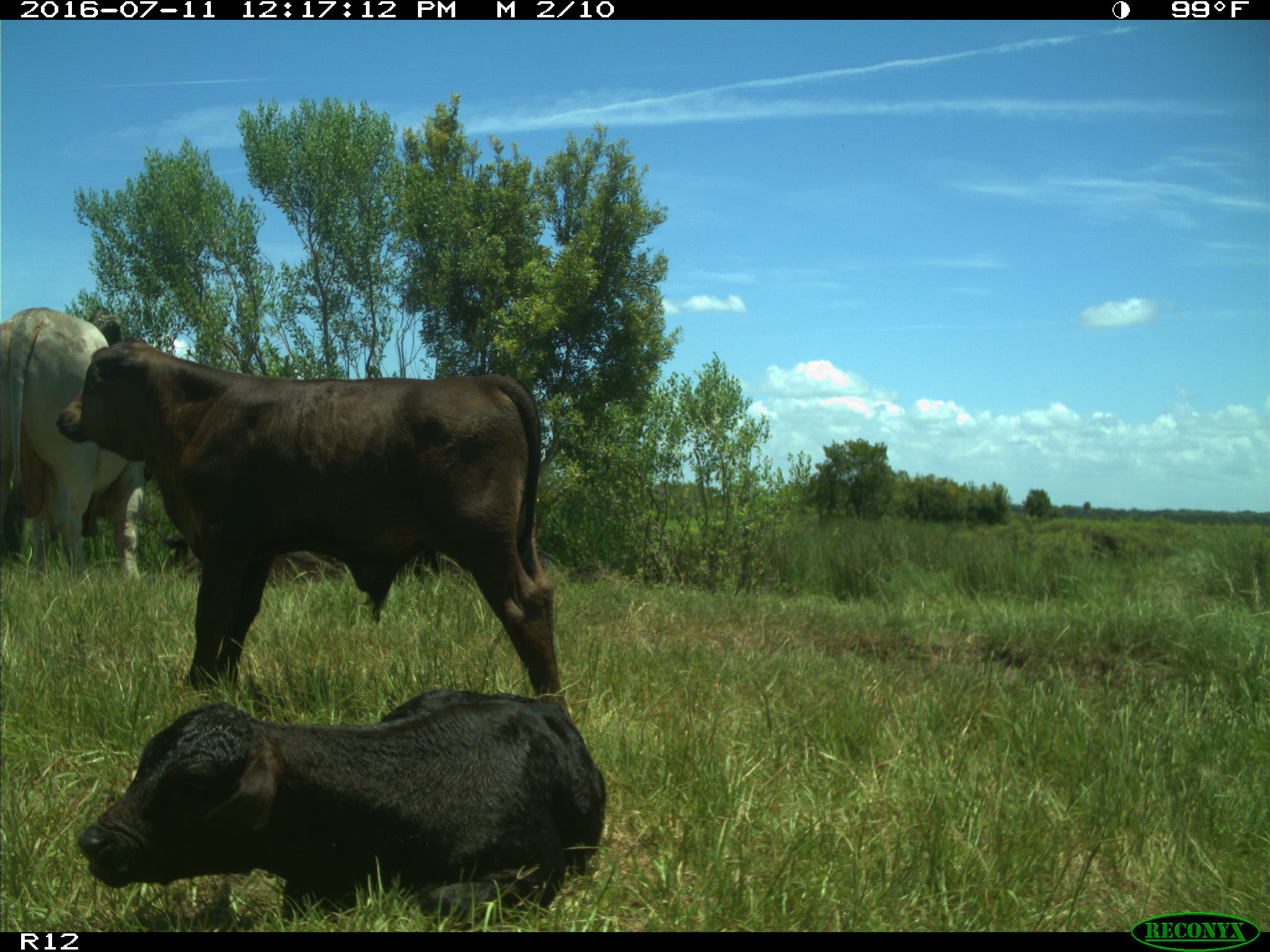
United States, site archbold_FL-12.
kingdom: Animalia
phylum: Chordata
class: Mammalia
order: Artiodactyla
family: Bovidae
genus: Bos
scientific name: Bos taurus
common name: domestic cow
Bos taurus (domestic cow).